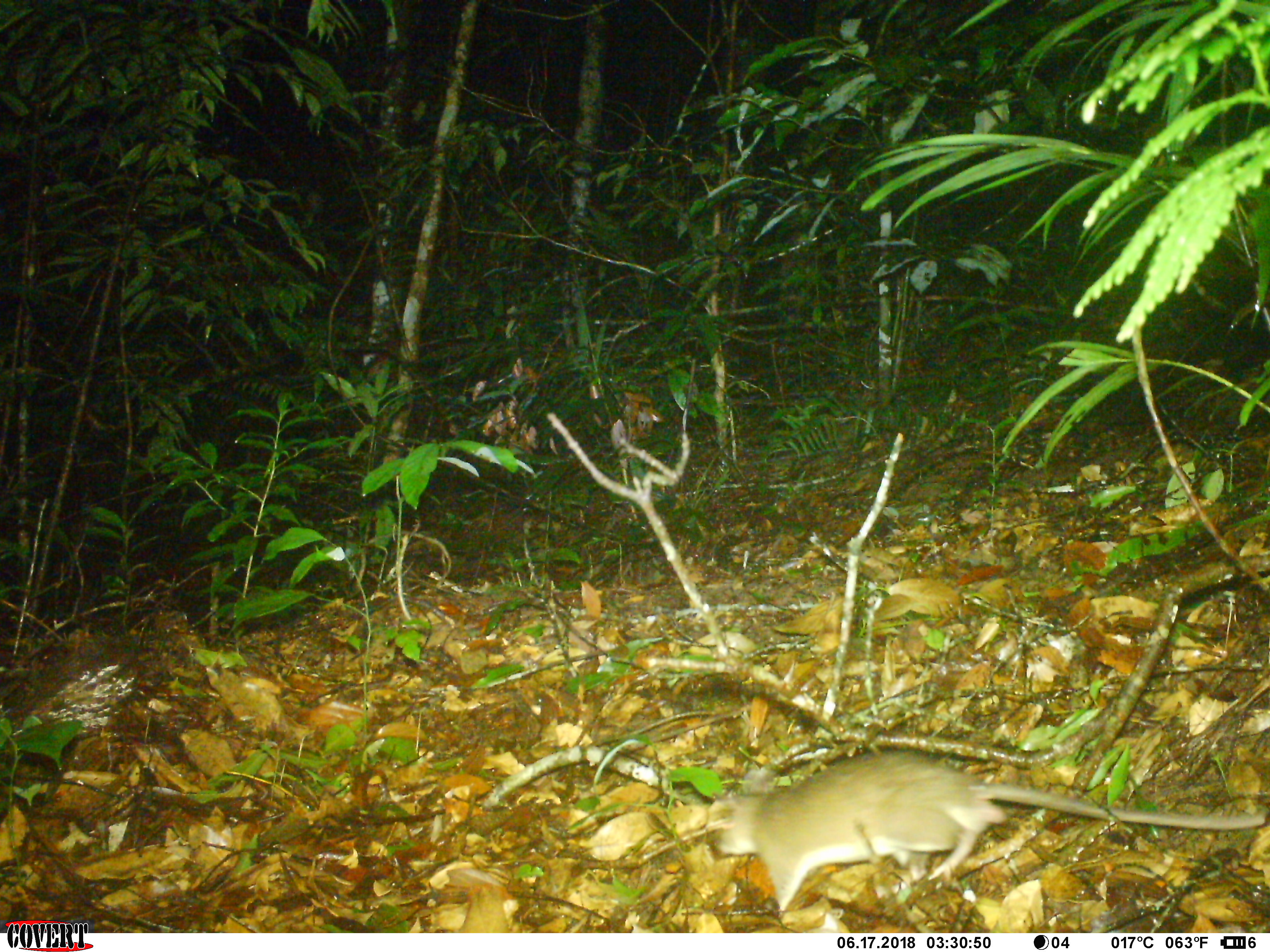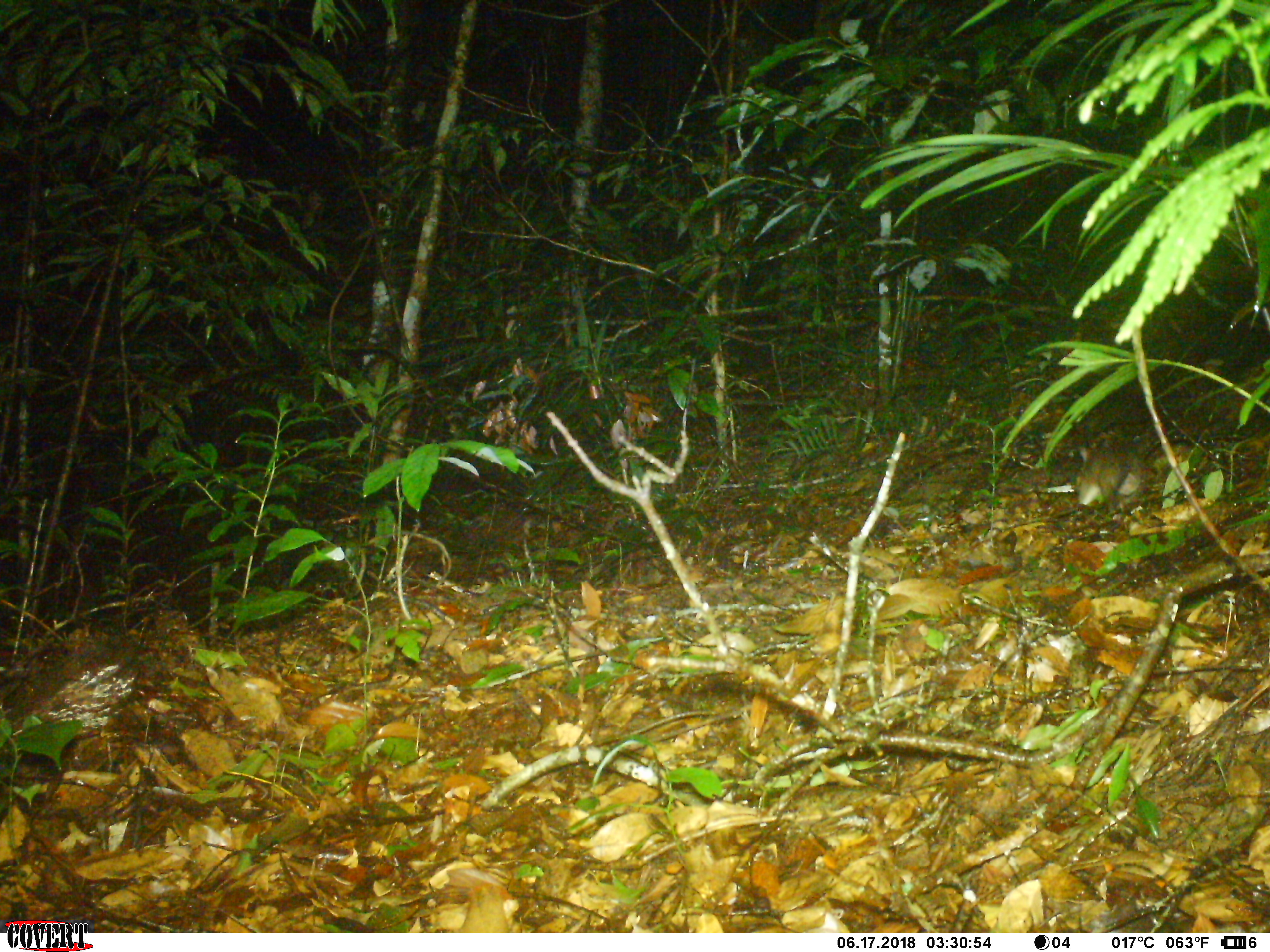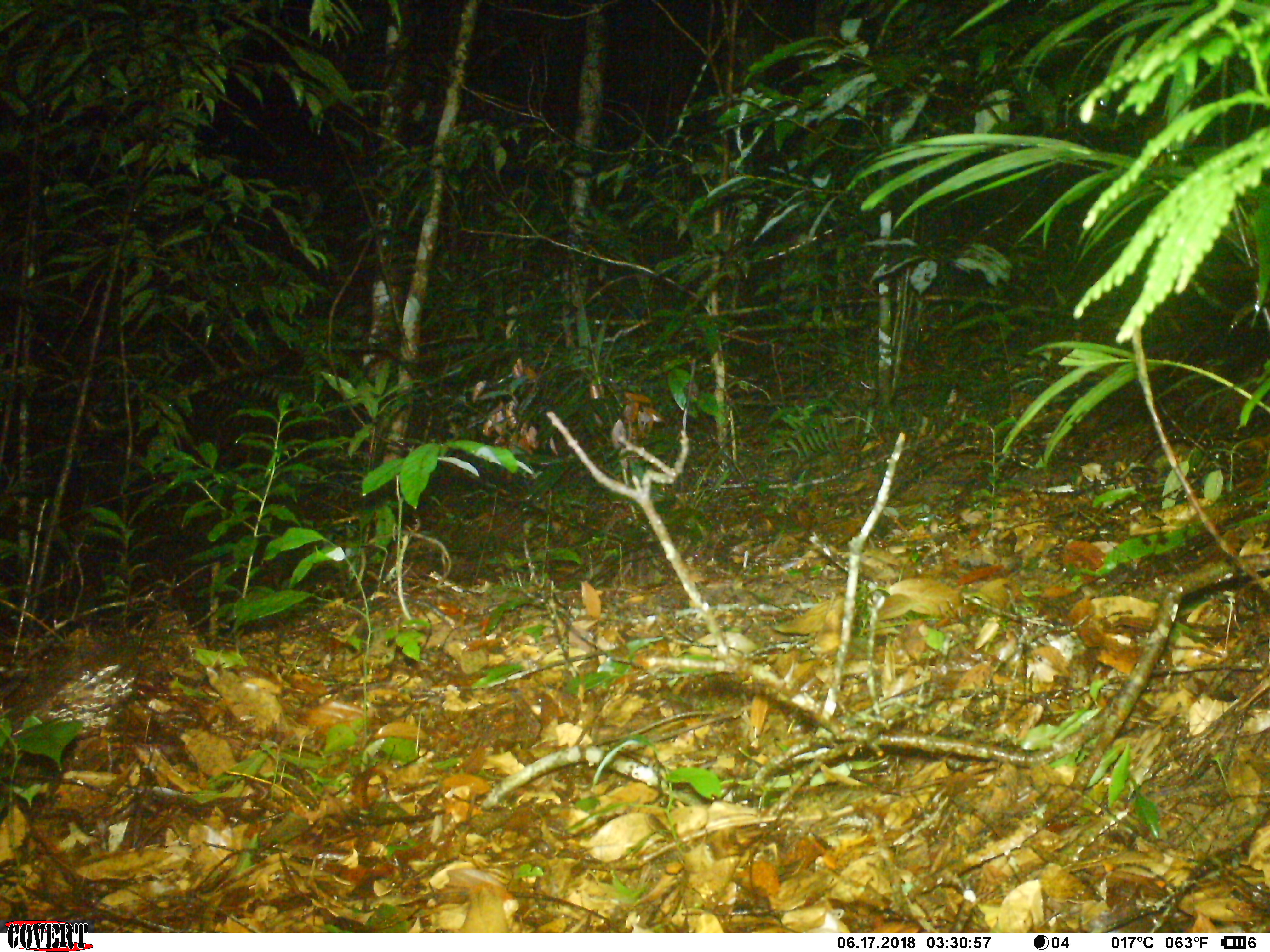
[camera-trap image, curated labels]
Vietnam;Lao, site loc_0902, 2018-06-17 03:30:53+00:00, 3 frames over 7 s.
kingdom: Animalia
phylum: Chordata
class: Mammalia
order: Rodentia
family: Muridae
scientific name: Muridae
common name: old-world mice and rats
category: unidentified murid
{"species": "unidentified murid (old-world mice and rats) (Muridae)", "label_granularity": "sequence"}